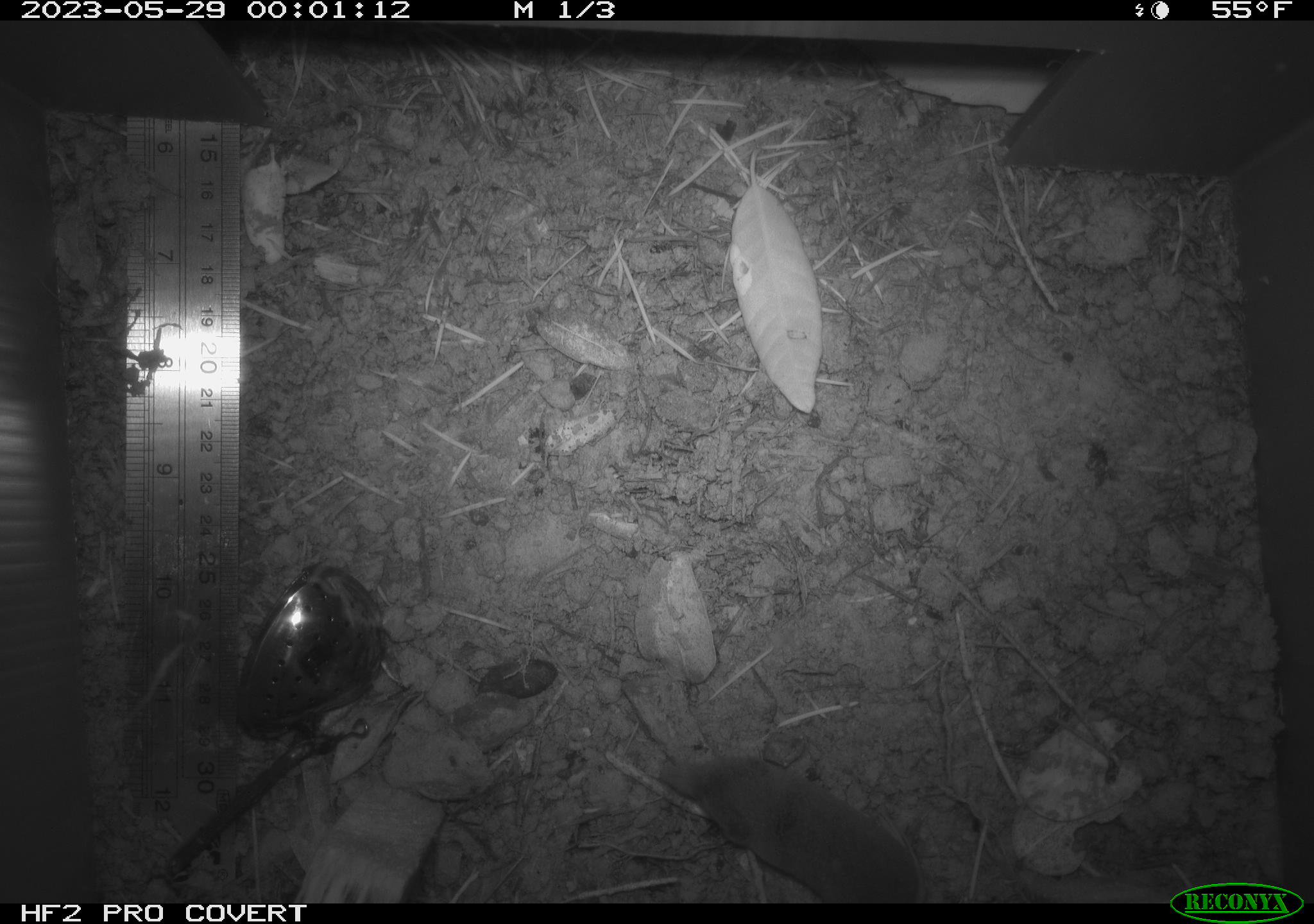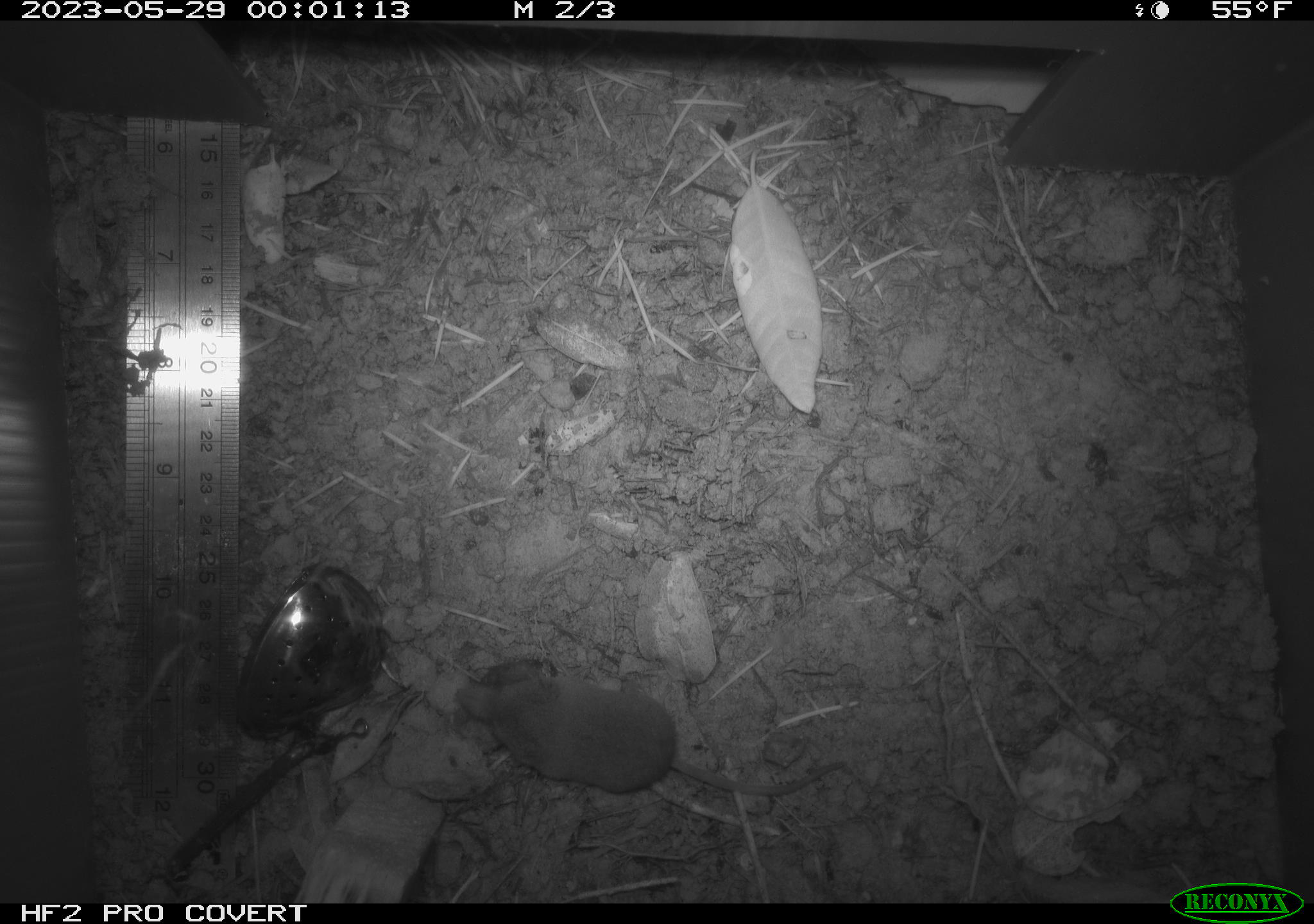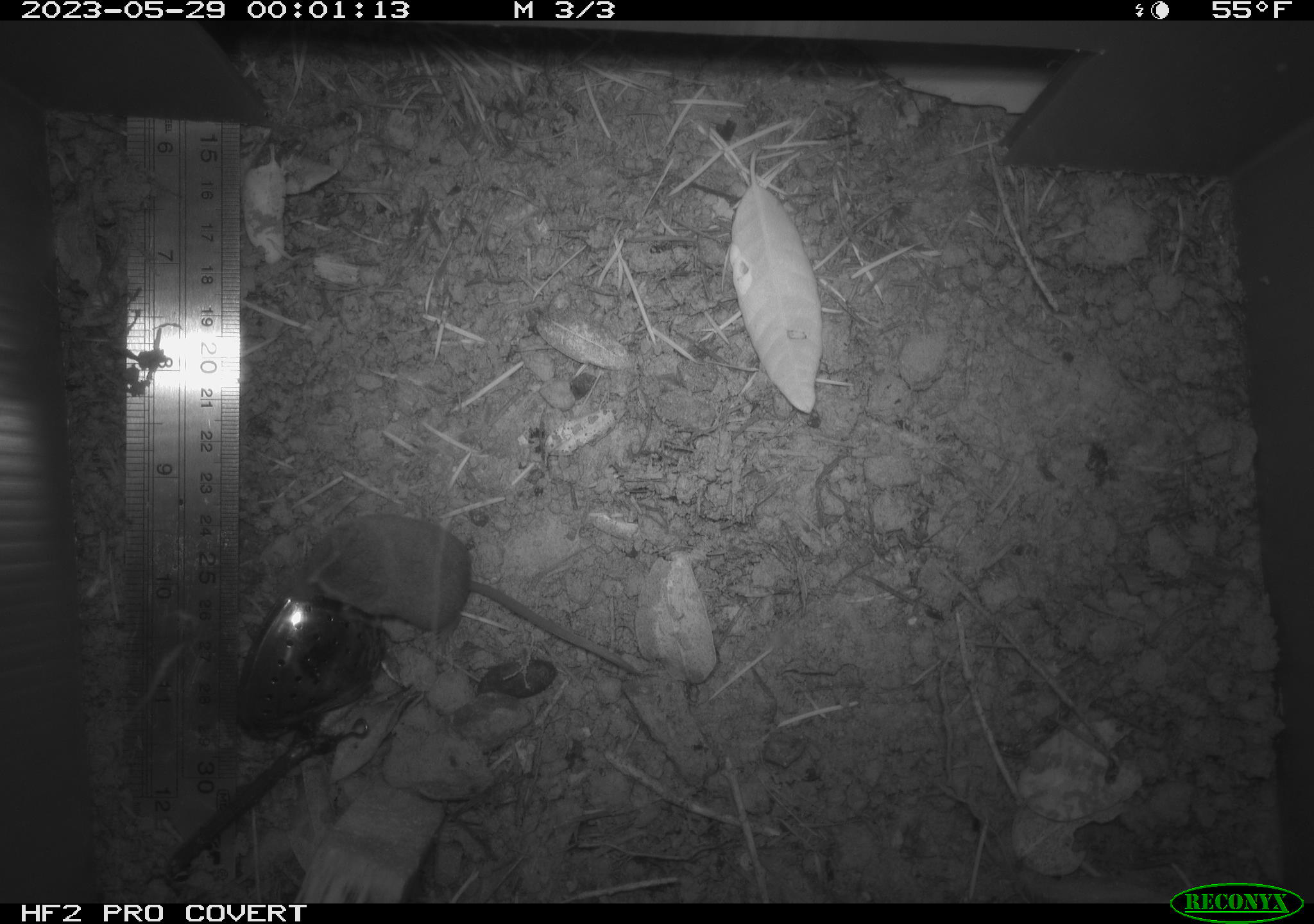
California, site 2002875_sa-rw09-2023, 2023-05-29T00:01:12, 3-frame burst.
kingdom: Animalia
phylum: Chordata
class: Mammalia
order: Eulipotyphla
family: Soricidae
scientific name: Soricidae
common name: shrews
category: soricidae family